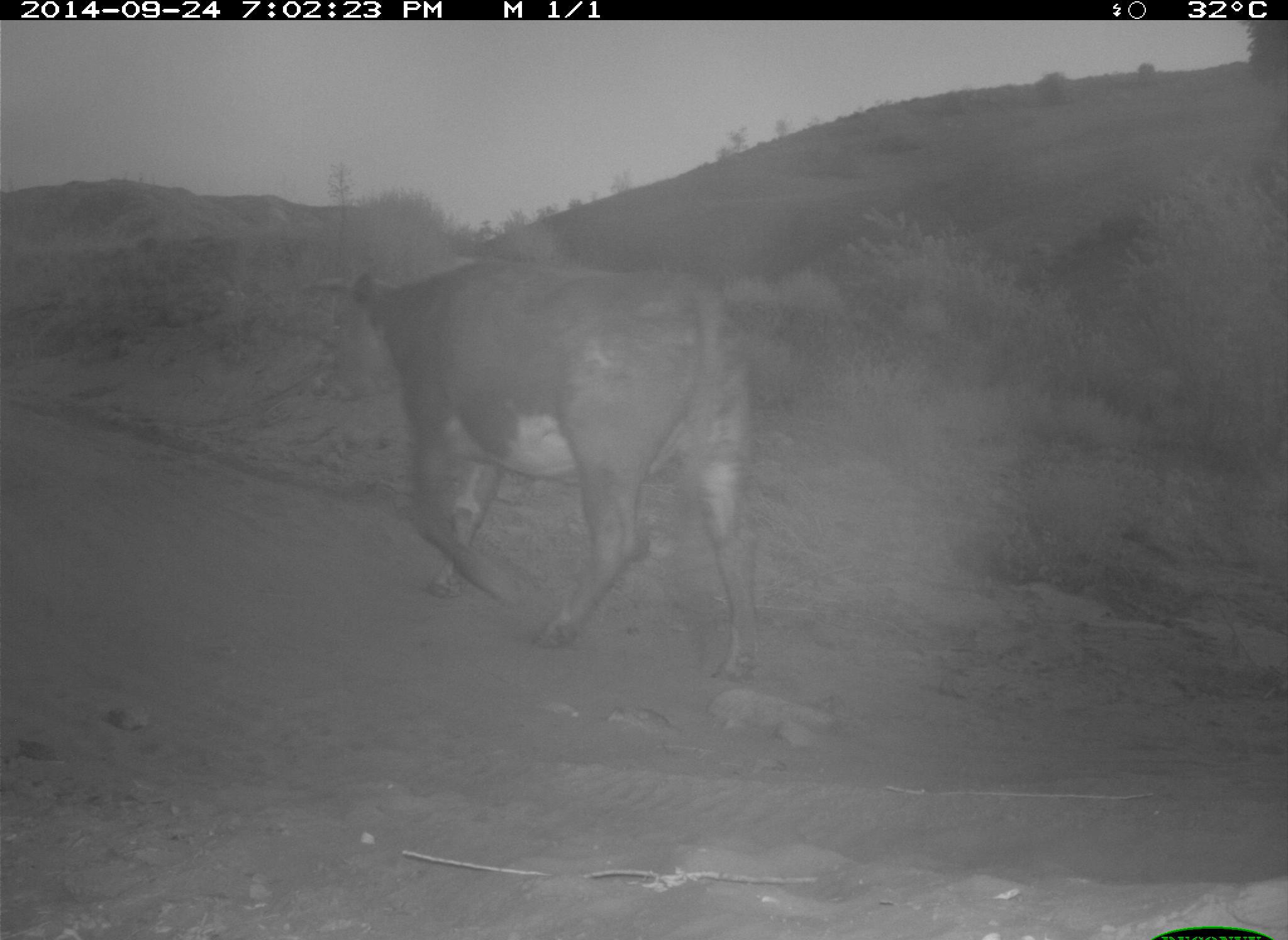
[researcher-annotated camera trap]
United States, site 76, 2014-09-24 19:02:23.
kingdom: Animalia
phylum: Chordata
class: Mammalia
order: Artiodactyla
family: Bovidae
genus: Bos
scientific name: Bos taurus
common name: cow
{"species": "cow (Bos taurus)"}